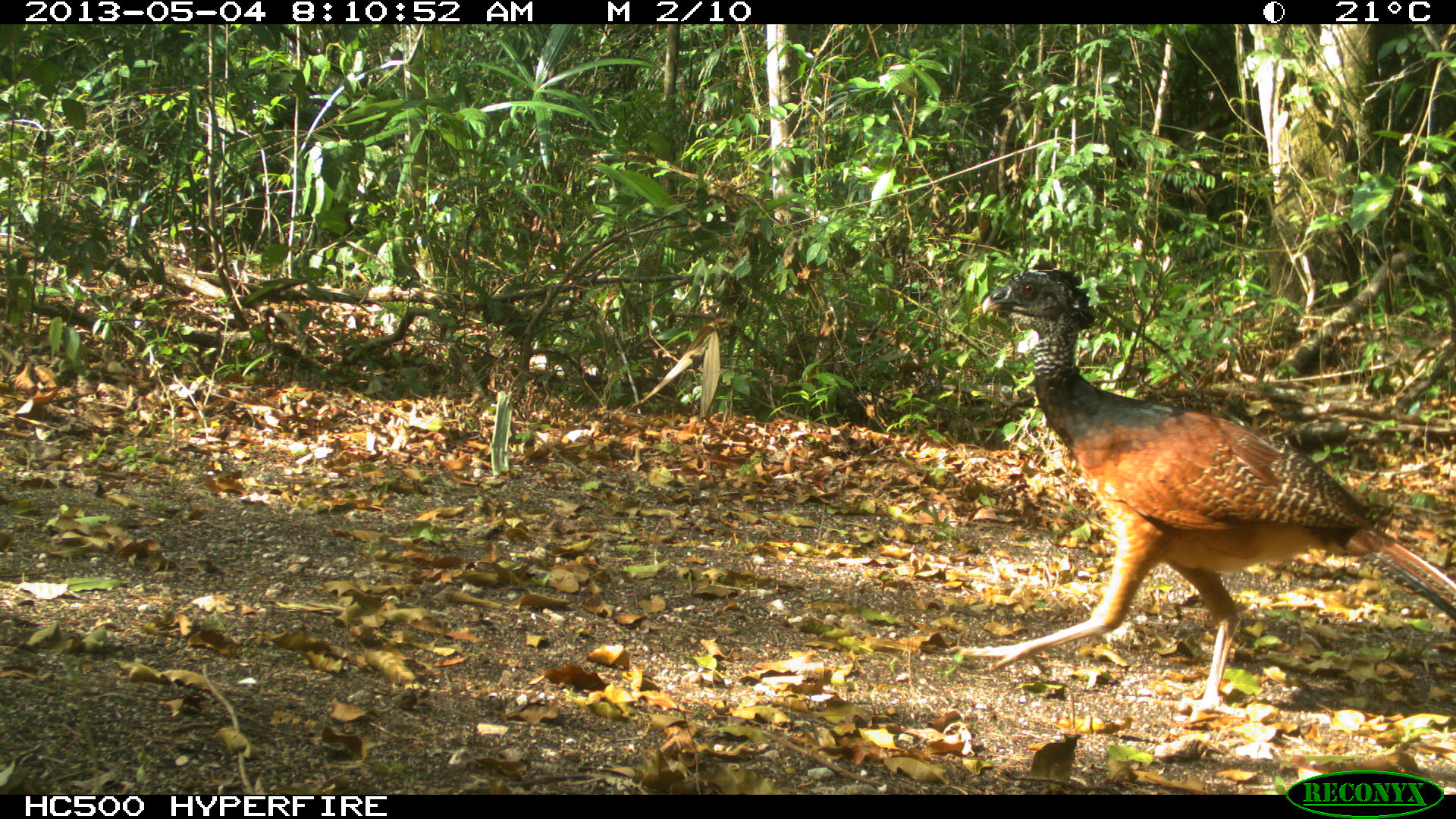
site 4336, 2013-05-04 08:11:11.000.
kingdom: Animalia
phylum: Chordata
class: Aves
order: Galliformes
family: Cracidae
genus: Crax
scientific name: Crax rubra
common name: great curassow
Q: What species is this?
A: Crax rubra (great curassow).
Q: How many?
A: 1.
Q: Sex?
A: Female.